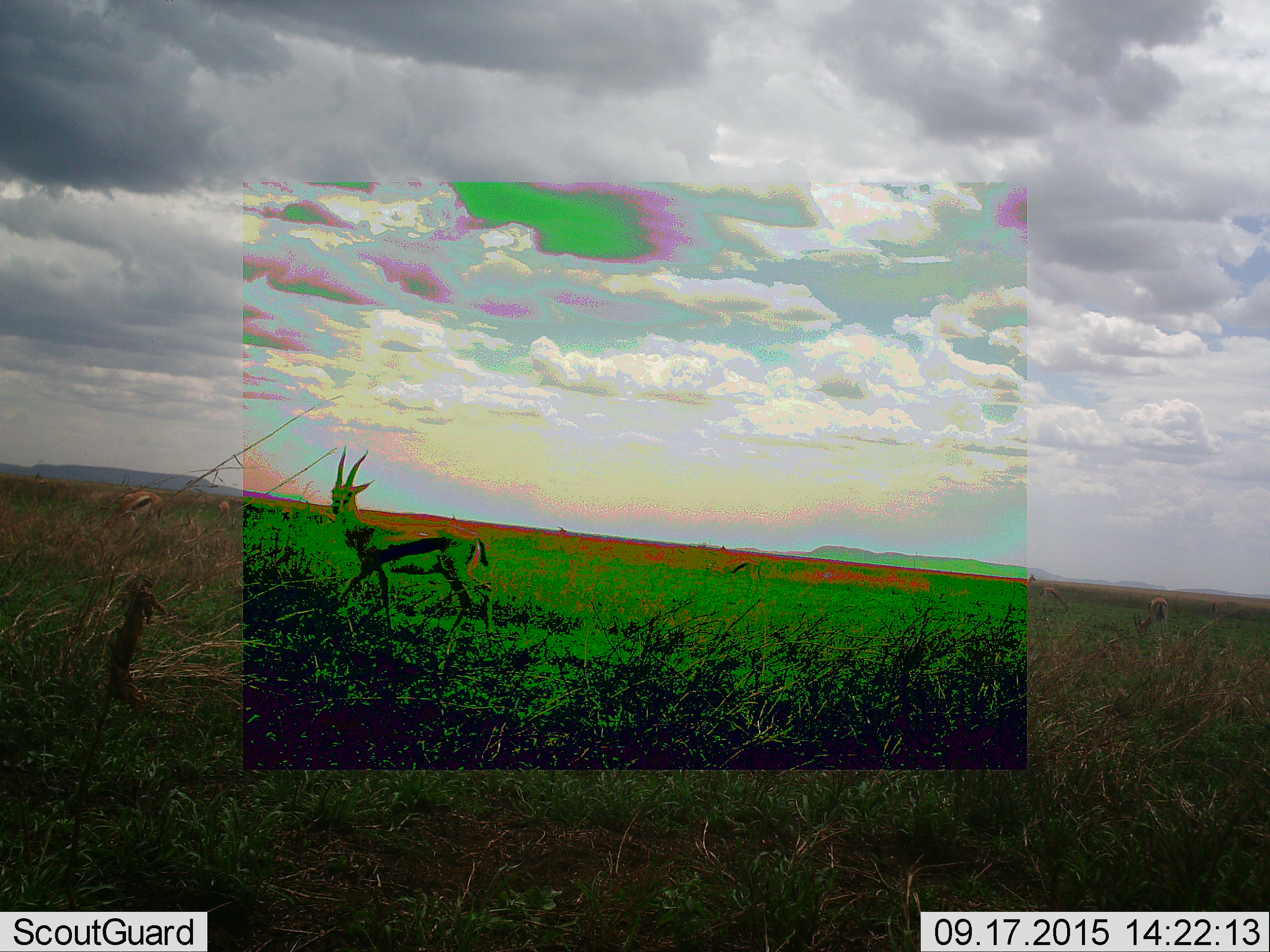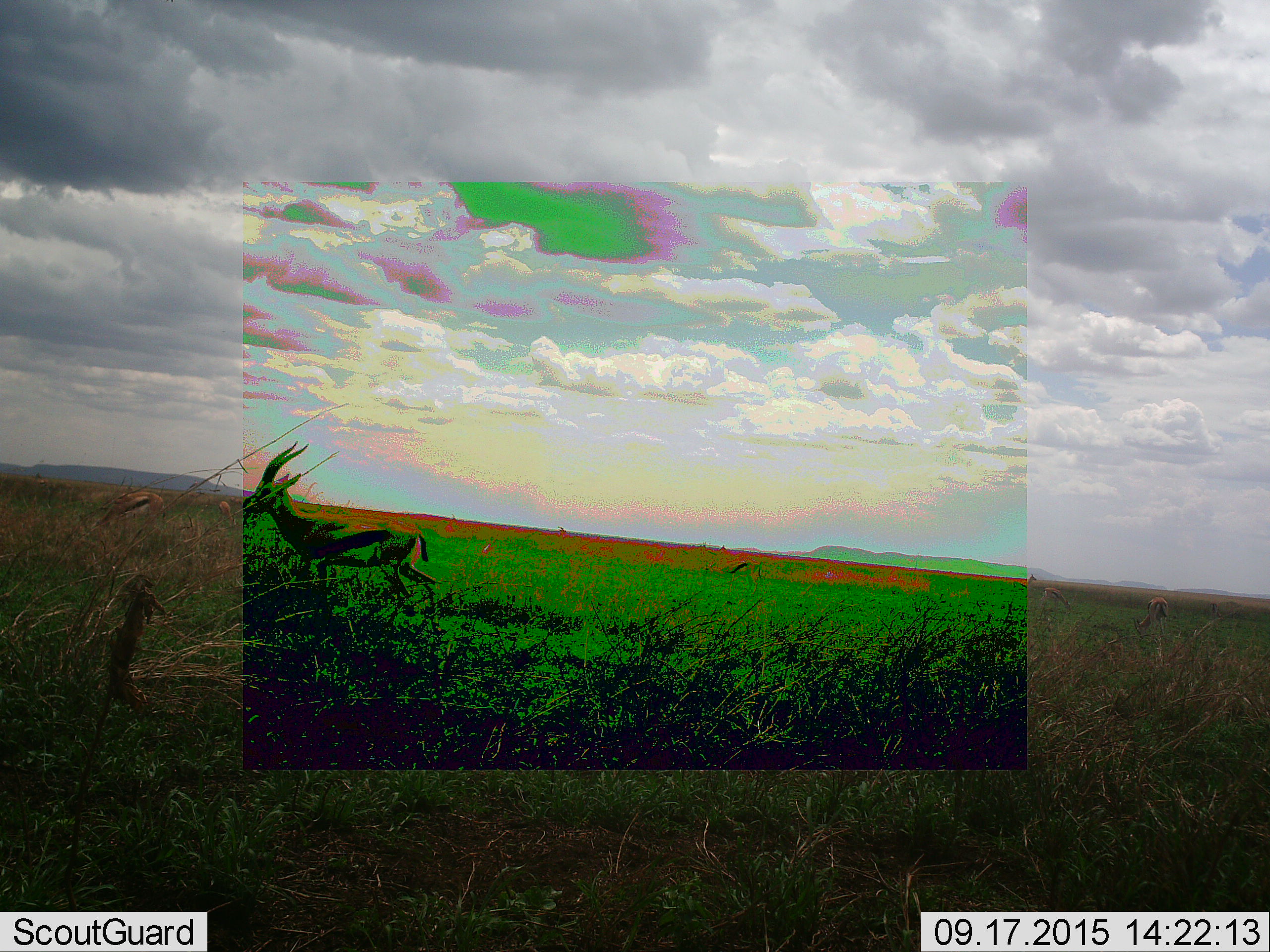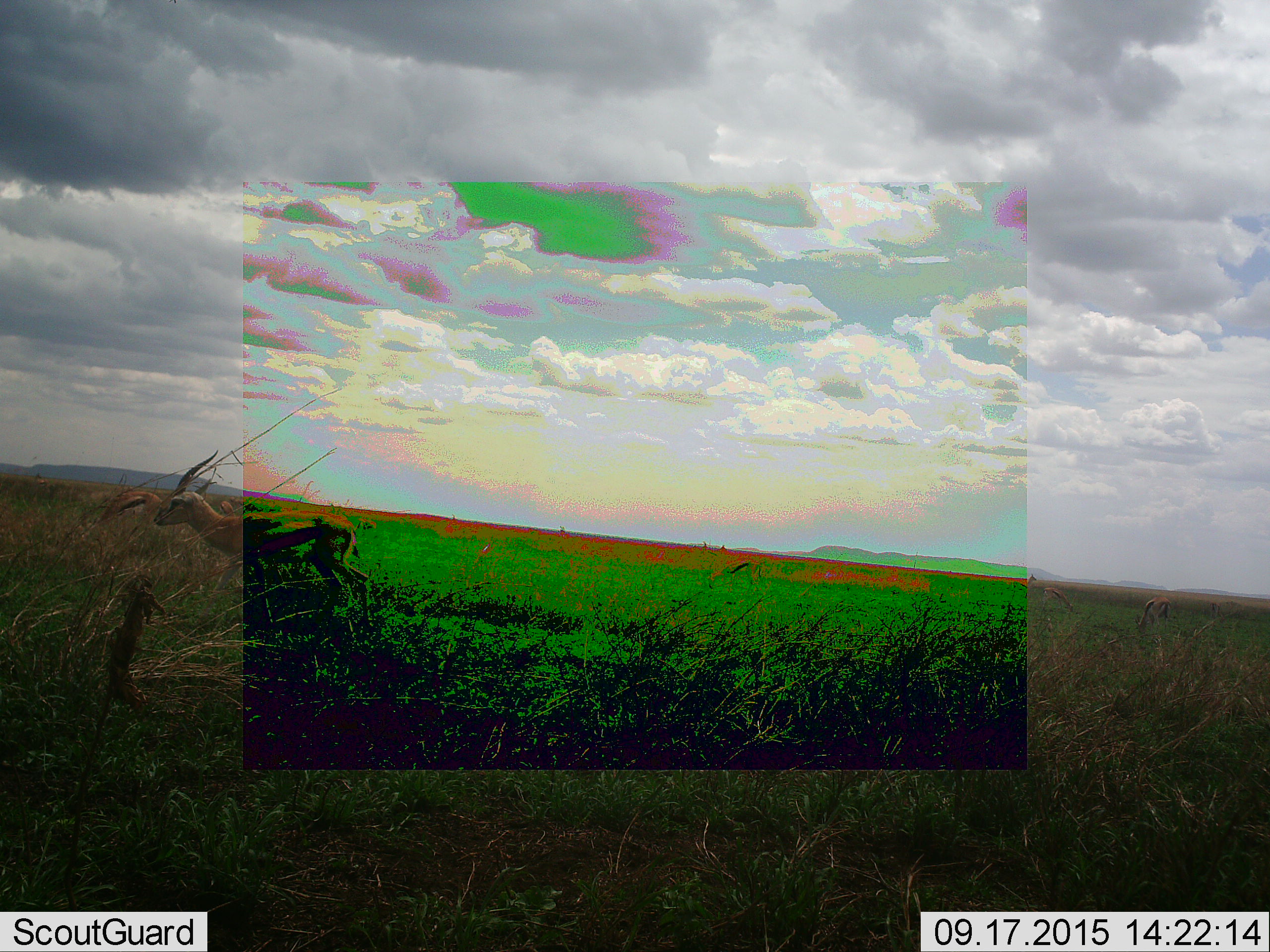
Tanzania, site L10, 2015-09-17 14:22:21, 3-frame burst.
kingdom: Animalia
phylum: Chordata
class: Mammalia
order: Artiodactyla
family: Bovidae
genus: Eudorcas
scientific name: Eudorcas thomsonii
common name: thomson's gazelle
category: gazellethomsons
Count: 3.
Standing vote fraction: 29%.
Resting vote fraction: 0%.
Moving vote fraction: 100%.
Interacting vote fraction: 0%.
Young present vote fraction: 0%.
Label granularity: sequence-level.